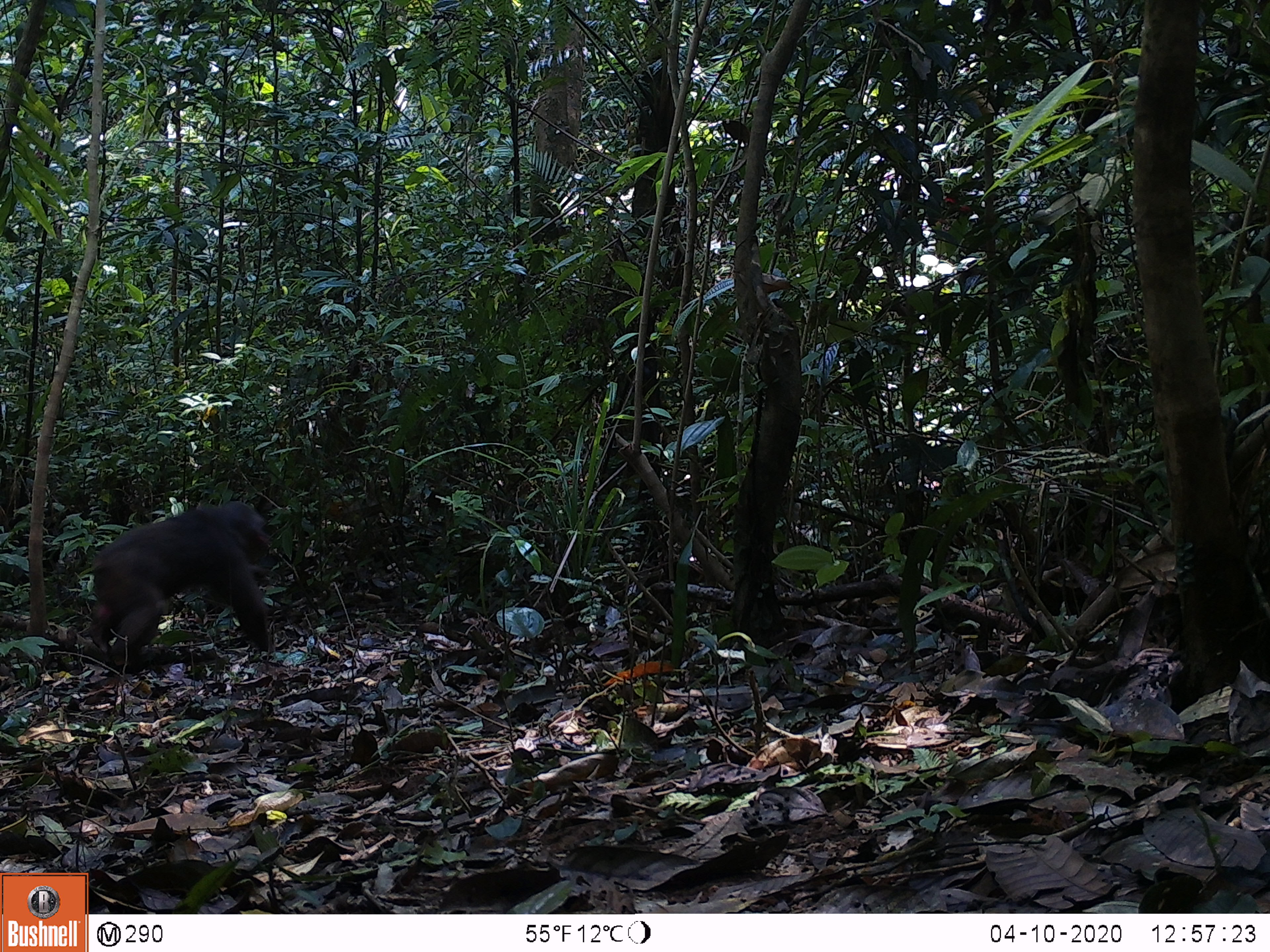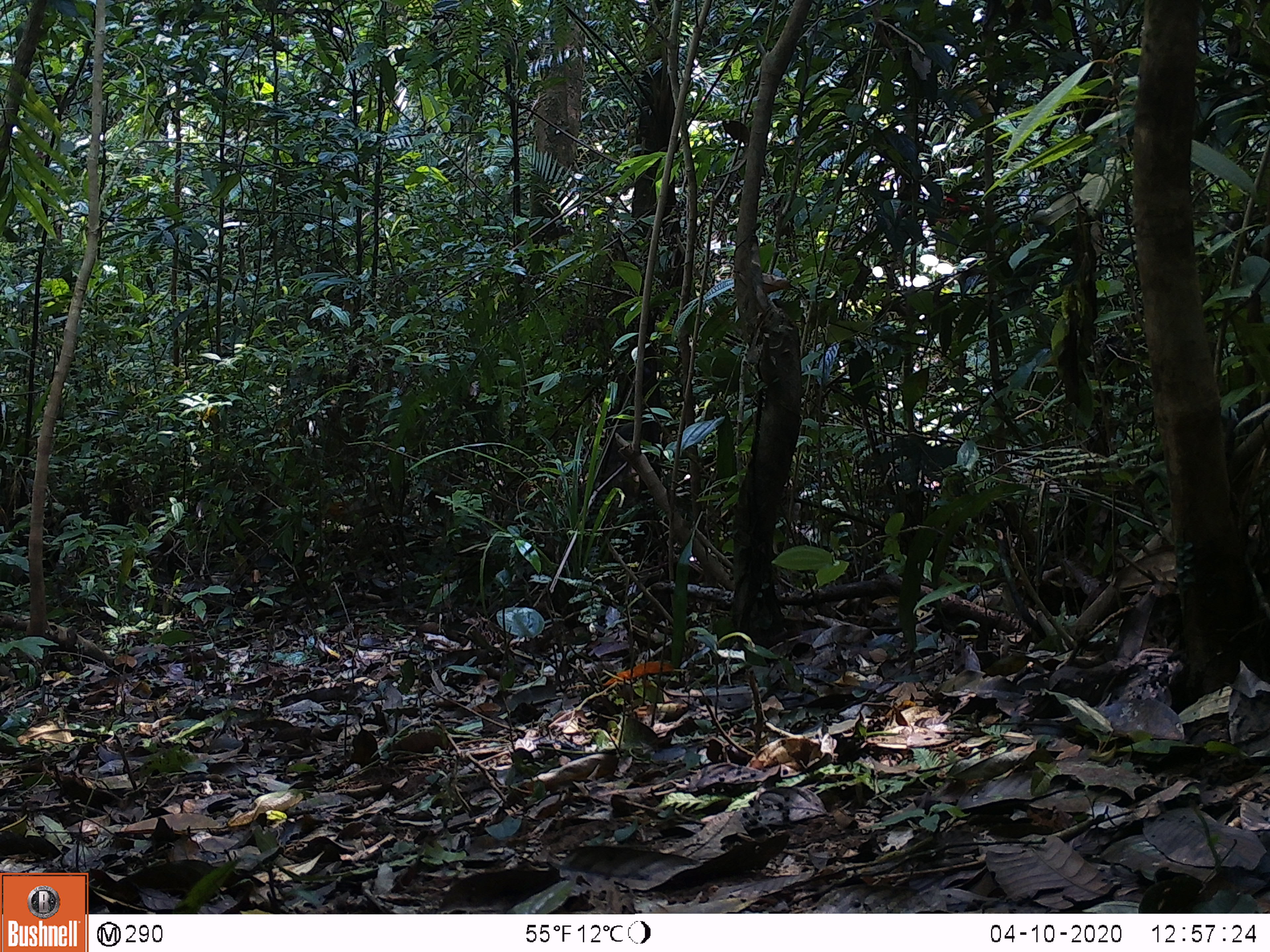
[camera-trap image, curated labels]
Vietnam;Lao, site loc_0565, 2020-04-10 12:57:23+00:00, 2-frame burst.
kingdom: Animalia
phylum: Chordata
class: Mammalia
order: Primates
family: Cercopithecidae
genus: Macaca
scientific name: Macaca arctoides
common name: stump-tailed macaque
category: stump tailed macaque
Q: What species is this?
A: Stump tailed macaque (stump-tailed macaque) (Macaca arctoides).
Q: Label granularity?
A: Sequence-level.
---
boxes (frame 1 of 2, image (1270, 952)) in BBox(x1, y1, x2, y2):
stump tailed macaque: BBox(78, 499, 276, 672)